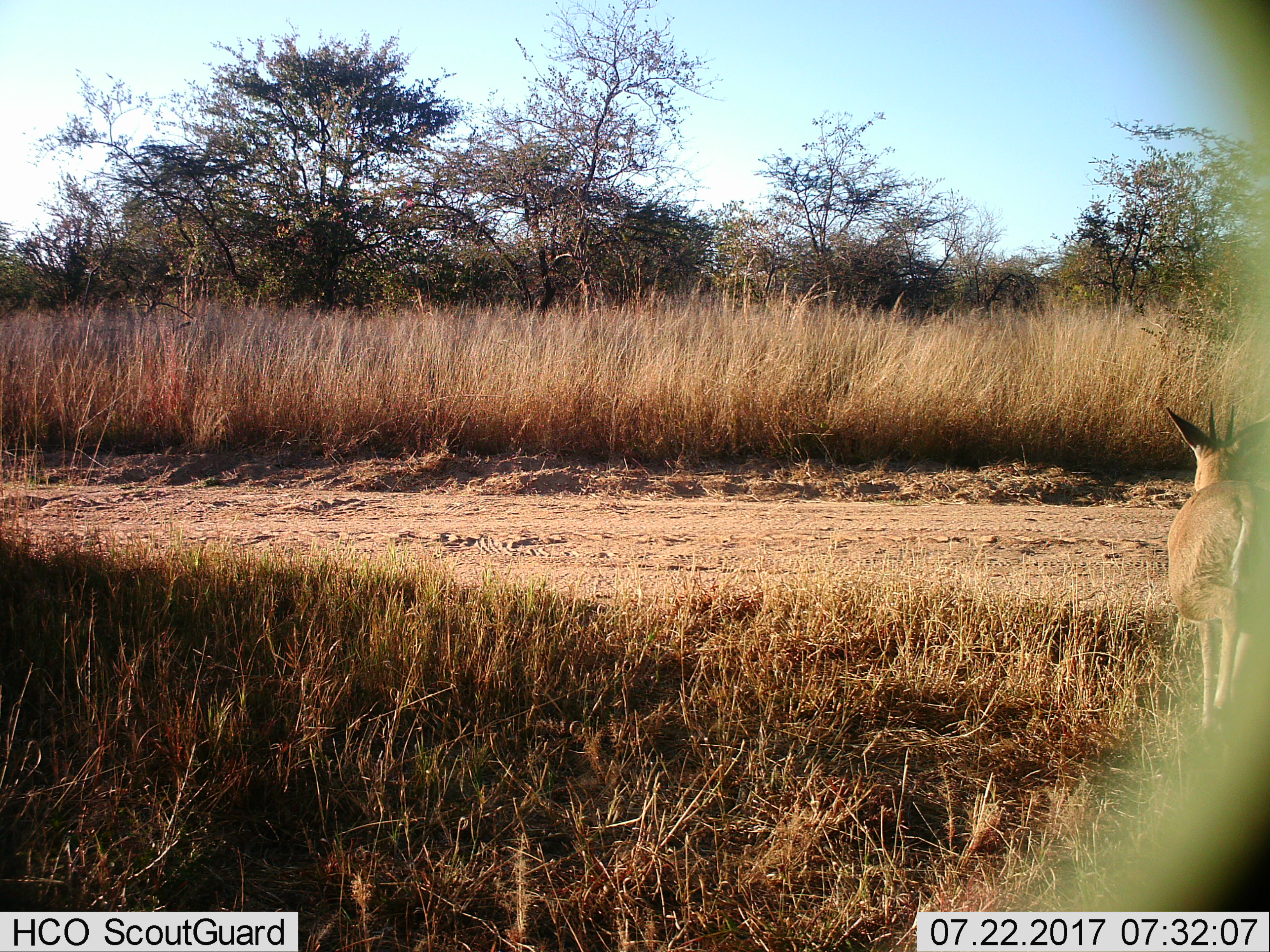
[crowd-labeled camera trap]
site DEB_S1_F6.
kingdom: Animalia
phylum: Chordata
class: Mammalia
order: Artiodactyla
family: Bovidae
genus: Sylvicapra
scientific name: Sylvicapra grimmia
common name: common duiker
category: duikercommongrey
Duikercommongrey (common duiker) (Sylvicapra grimmia), count 1. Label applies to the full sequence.